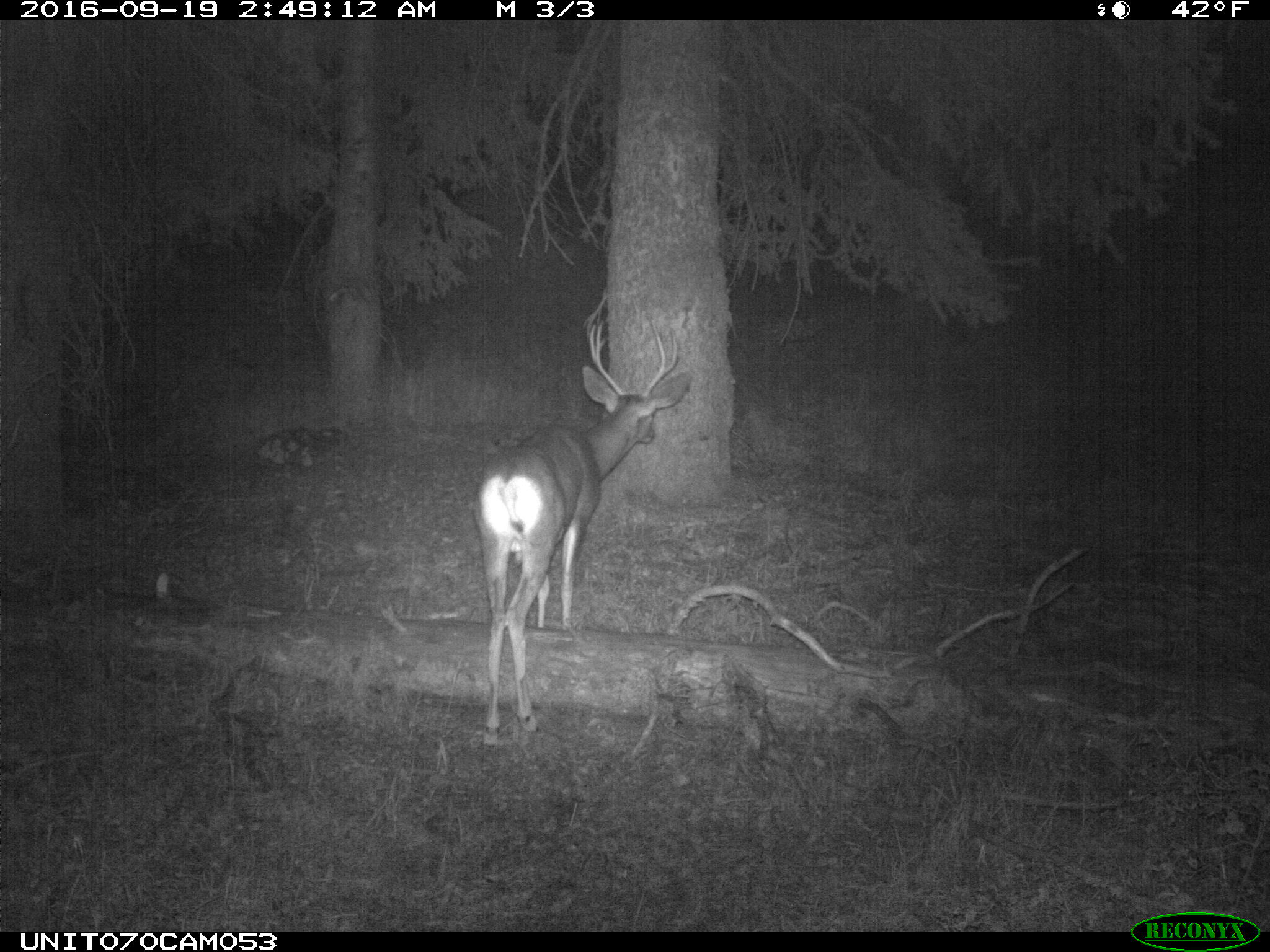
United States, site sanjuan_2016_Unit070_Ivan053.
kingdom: Animalia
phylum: Chordata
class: Mammalia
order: Artiodactyla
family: Cervidae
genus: Odocoileus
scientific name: Odocoileus hemionus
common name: mule deer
Odocoileus hemionus (mule deer).